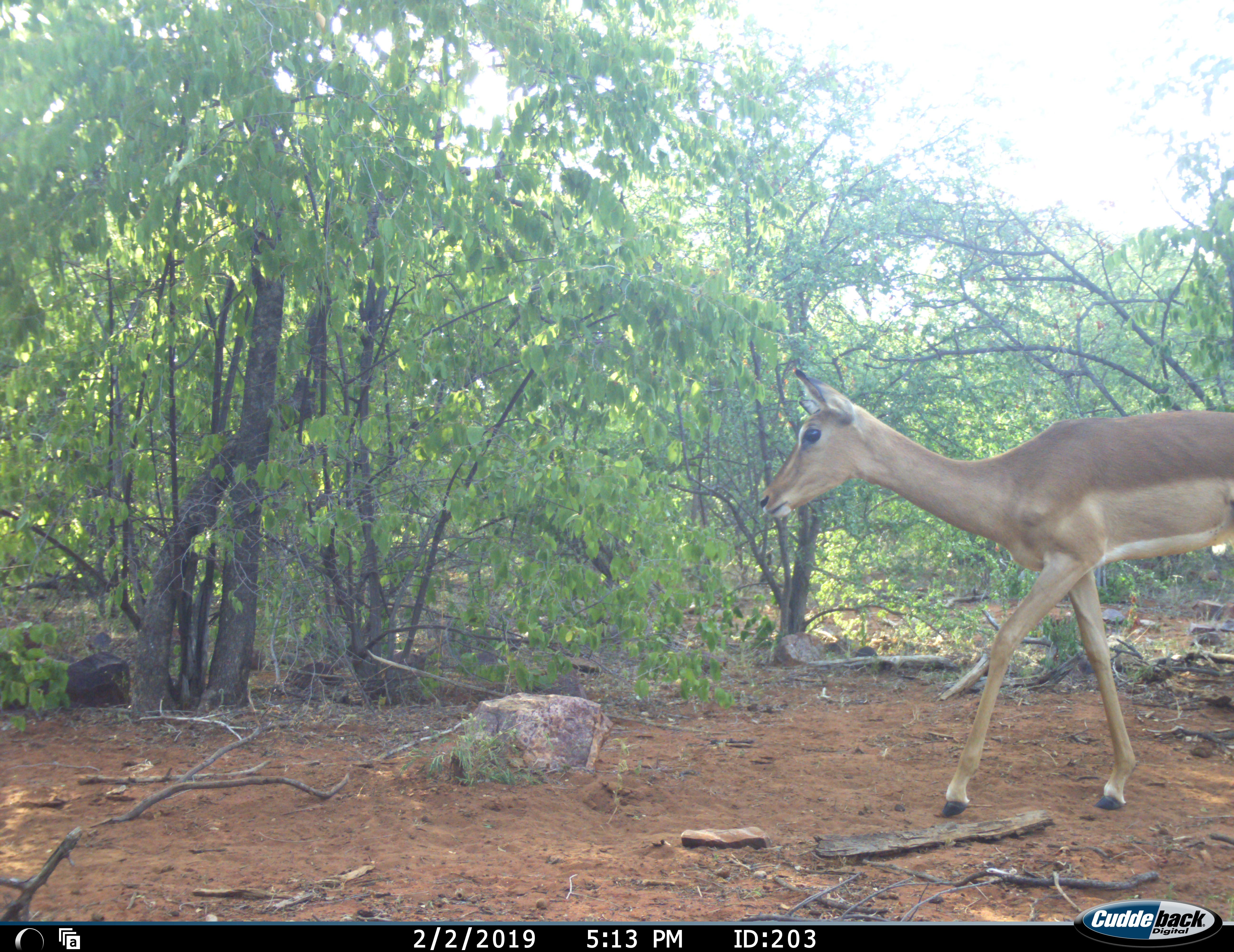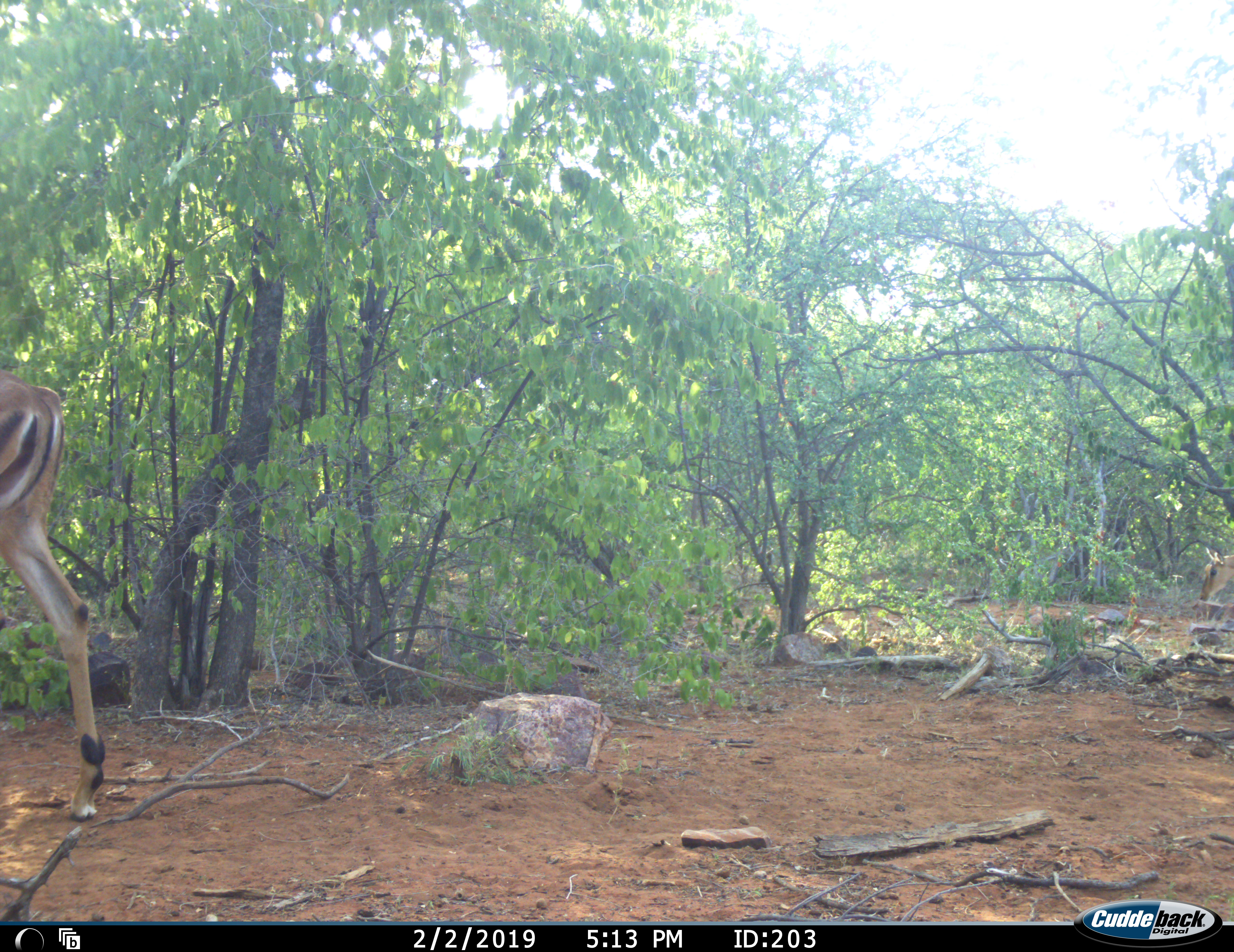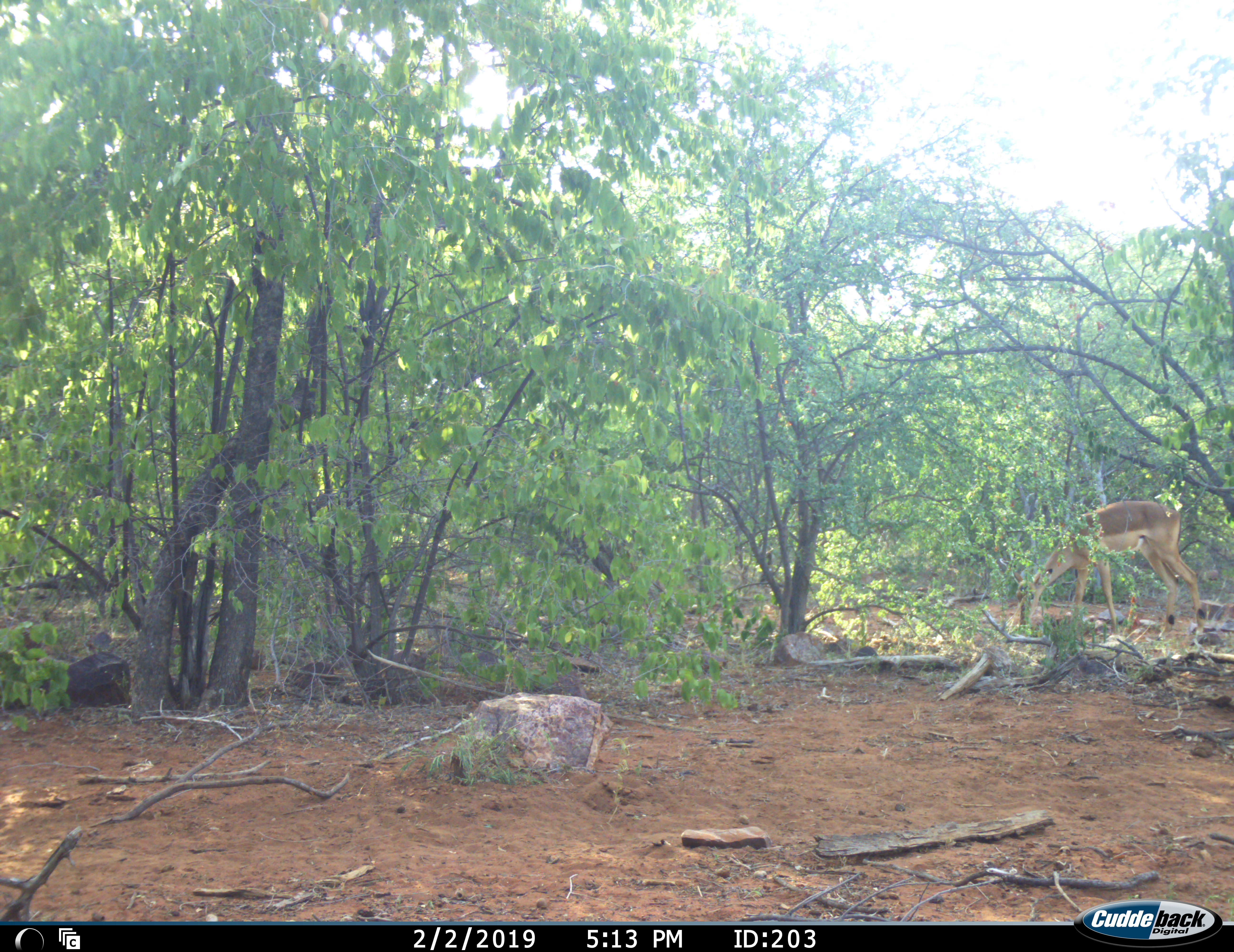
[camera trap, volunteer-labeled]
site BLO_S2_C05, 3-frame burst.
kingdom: Animalia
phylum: Chordata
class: Mammalia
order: Artiodactyla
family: Bovidae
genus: Aepyceros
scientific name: Aepyceros melampus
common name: impala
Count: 2.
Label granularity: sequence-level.